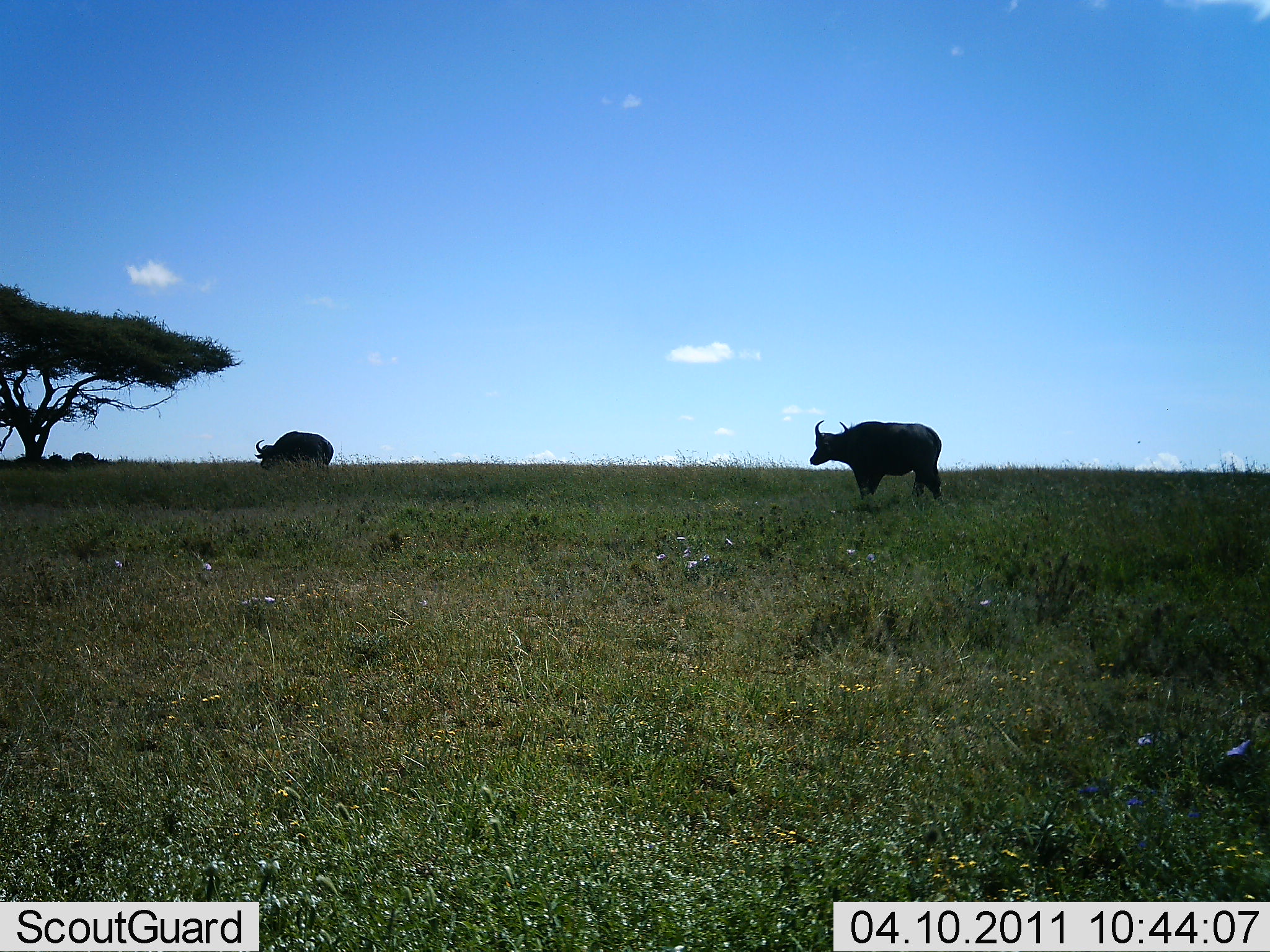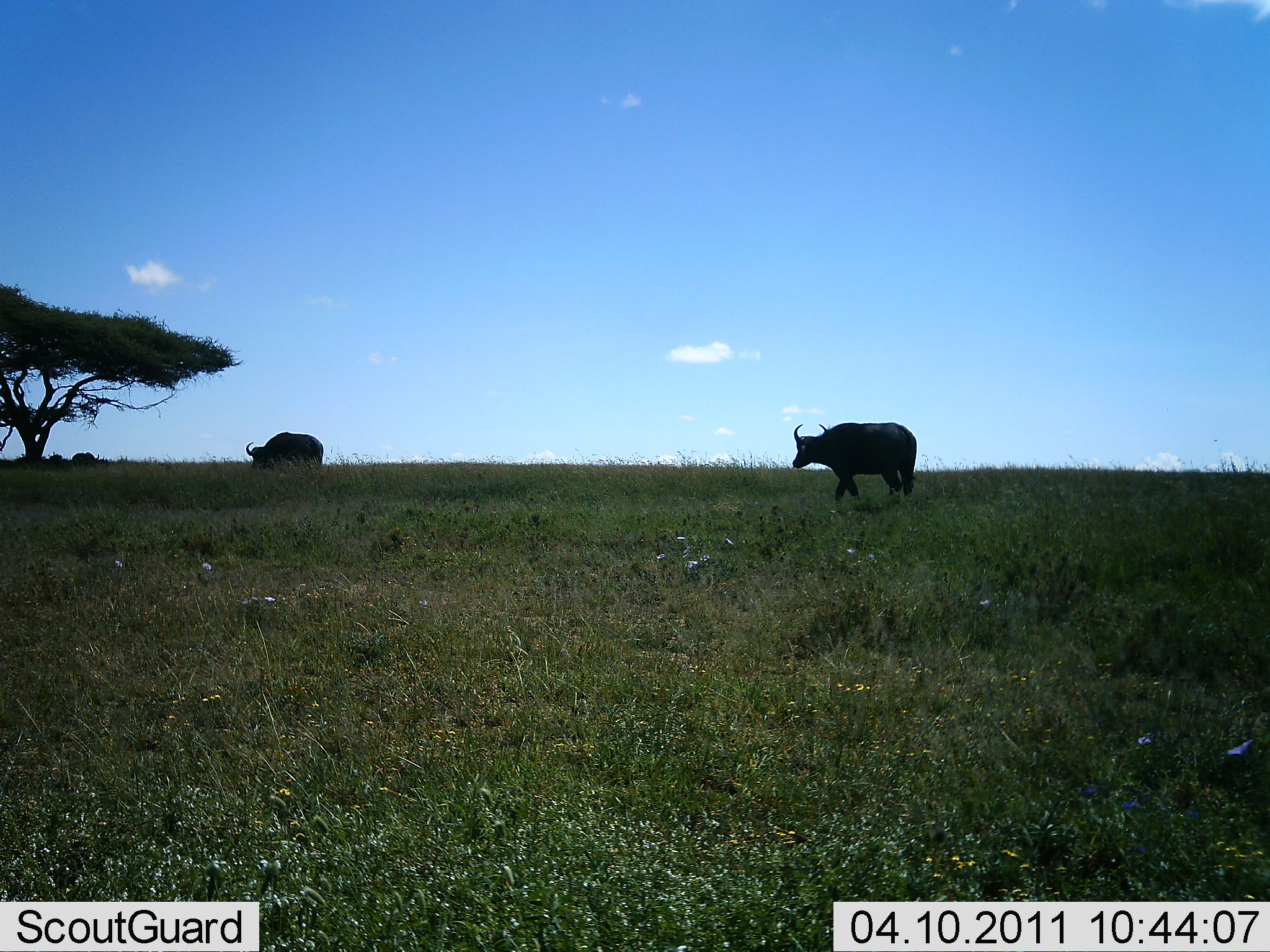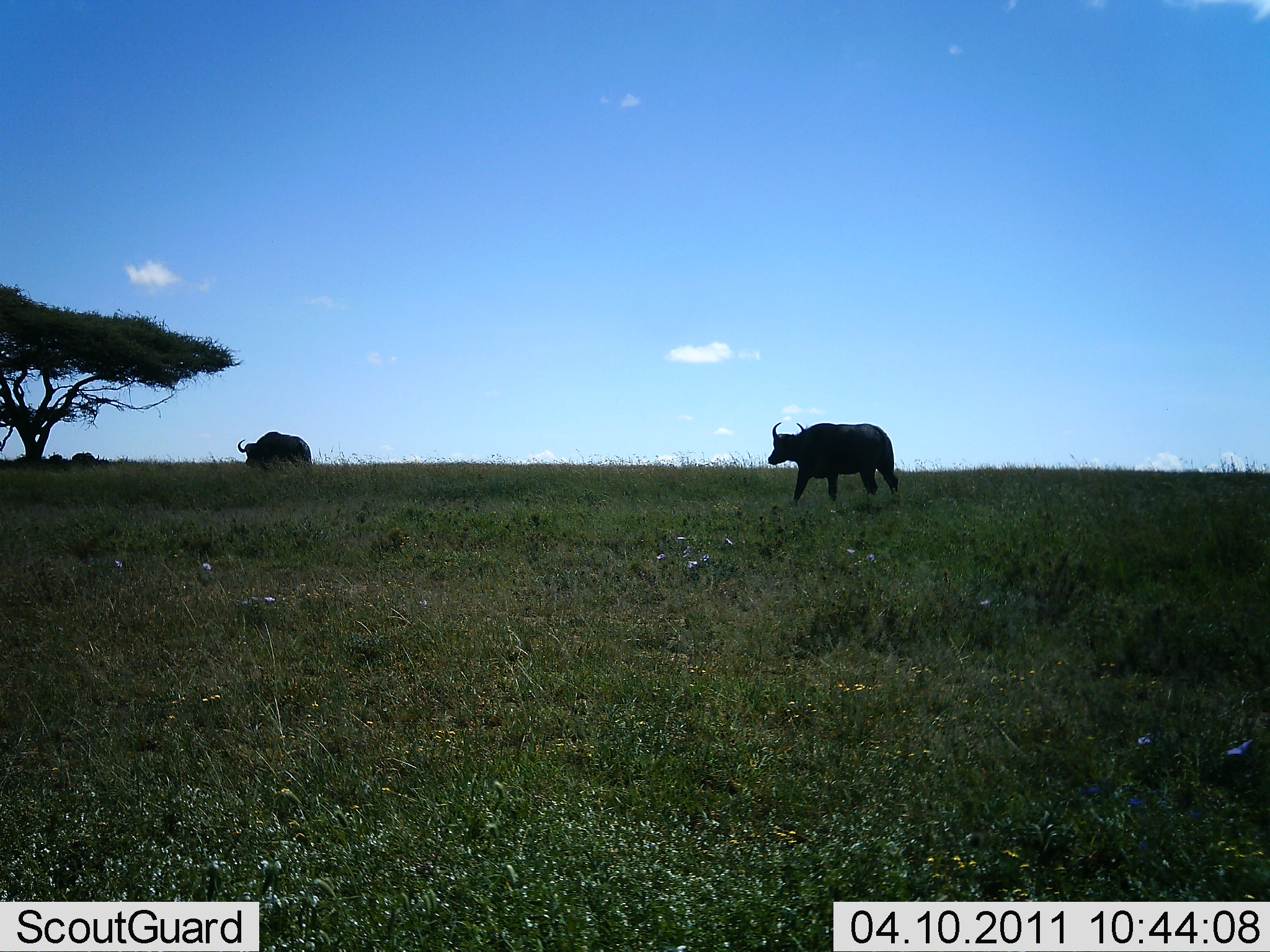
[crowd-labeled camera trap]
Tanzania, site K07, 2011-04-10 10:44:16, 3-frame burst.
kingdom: Animalia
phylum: Chordata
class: Mammalia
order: Artiodactyla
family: Bovidae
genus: Syncerus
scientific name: Syncerus caffer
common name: cape buffalo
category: buffalo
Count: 2.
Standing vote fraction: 9%.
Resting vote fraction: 0%.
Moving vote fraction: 91%.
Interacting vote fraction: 0%.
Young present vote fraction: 0%.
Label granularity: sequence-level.